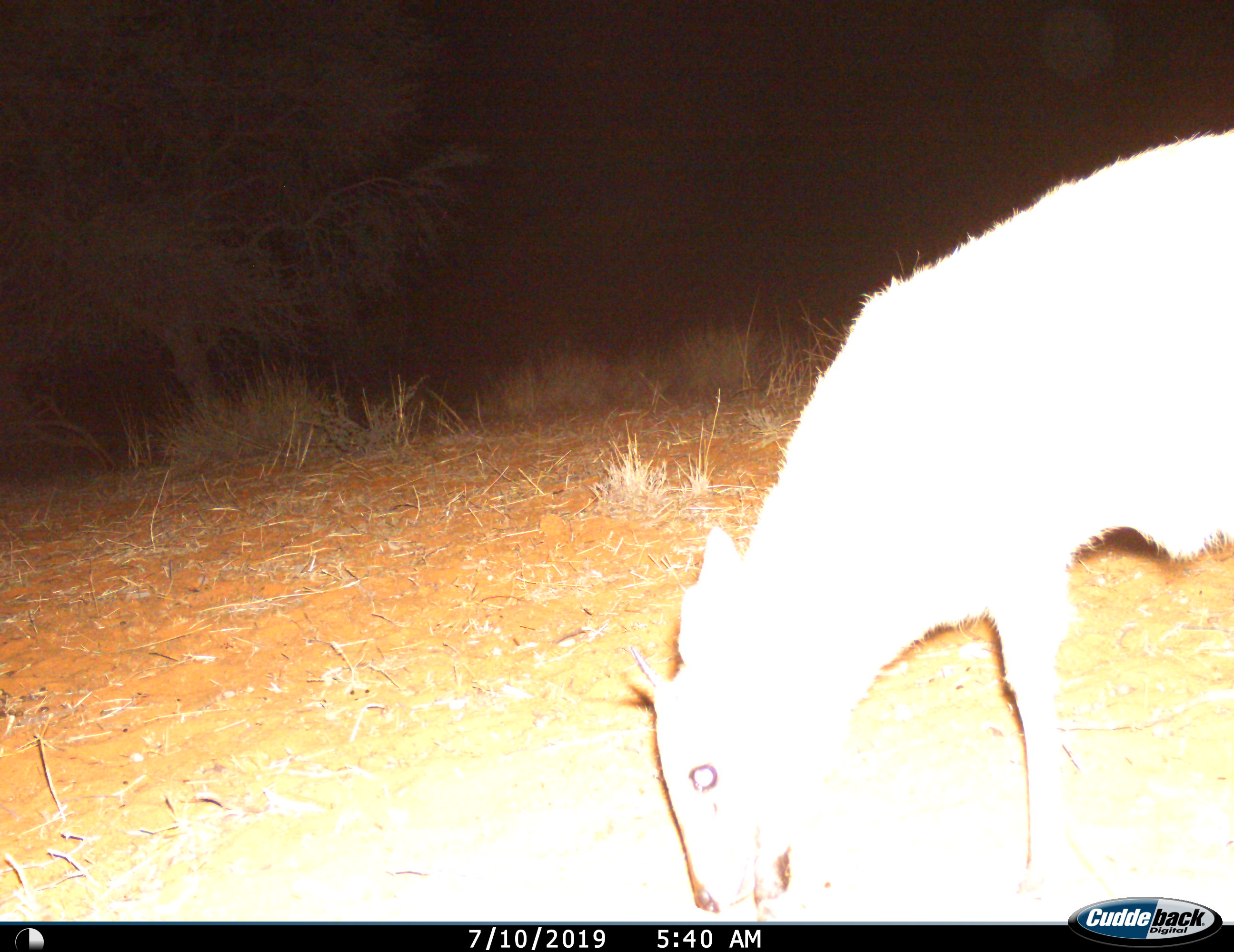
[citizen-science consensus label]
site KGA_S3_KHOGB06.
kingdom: Animalia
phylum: Chordata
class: Mammalia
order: Artiodactyla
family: Bovidae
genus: Sylvicapra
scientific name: Sylvicapra grimmia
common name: common duiker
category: duikercommongrey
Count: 1.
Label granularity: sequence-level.